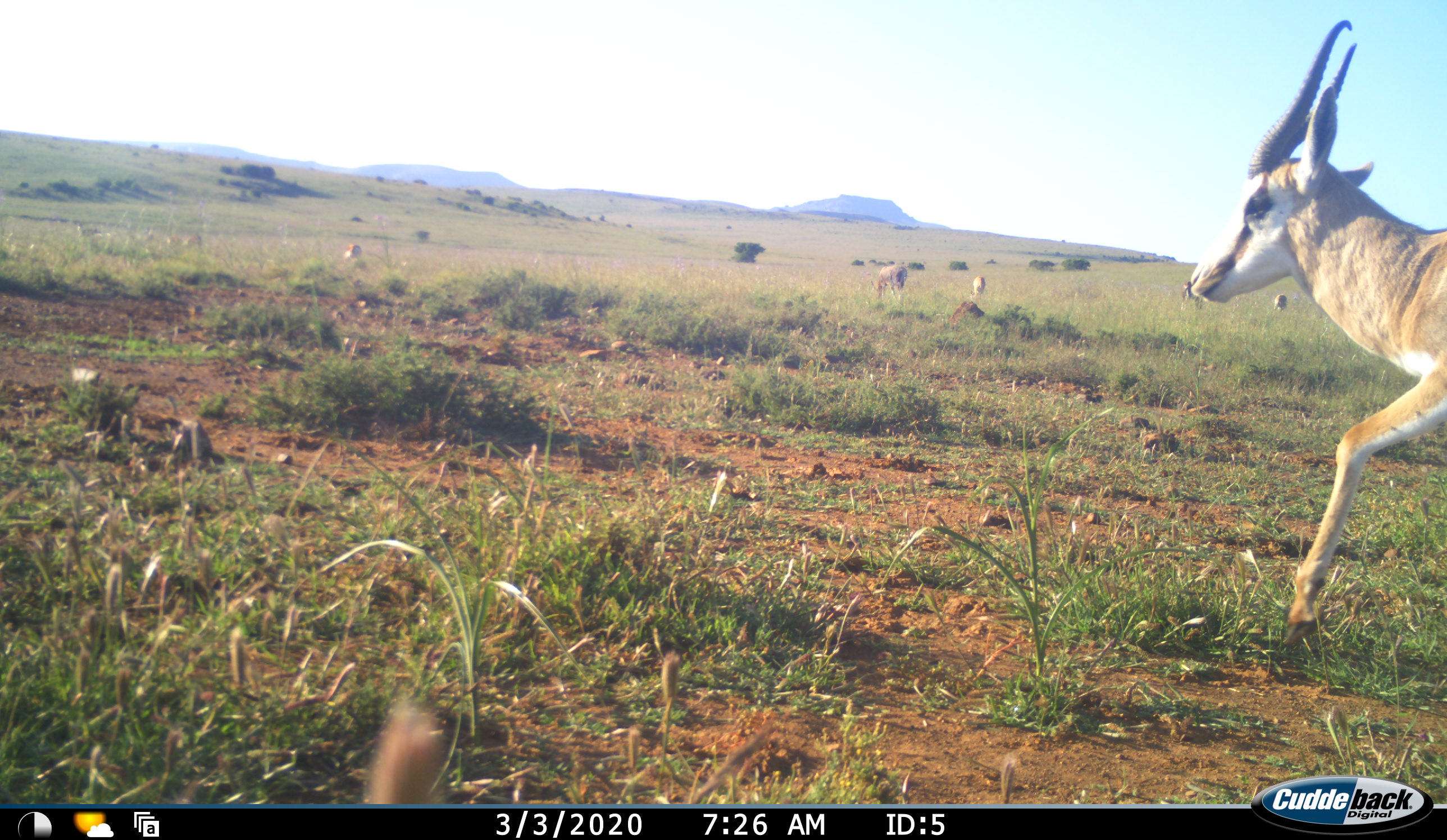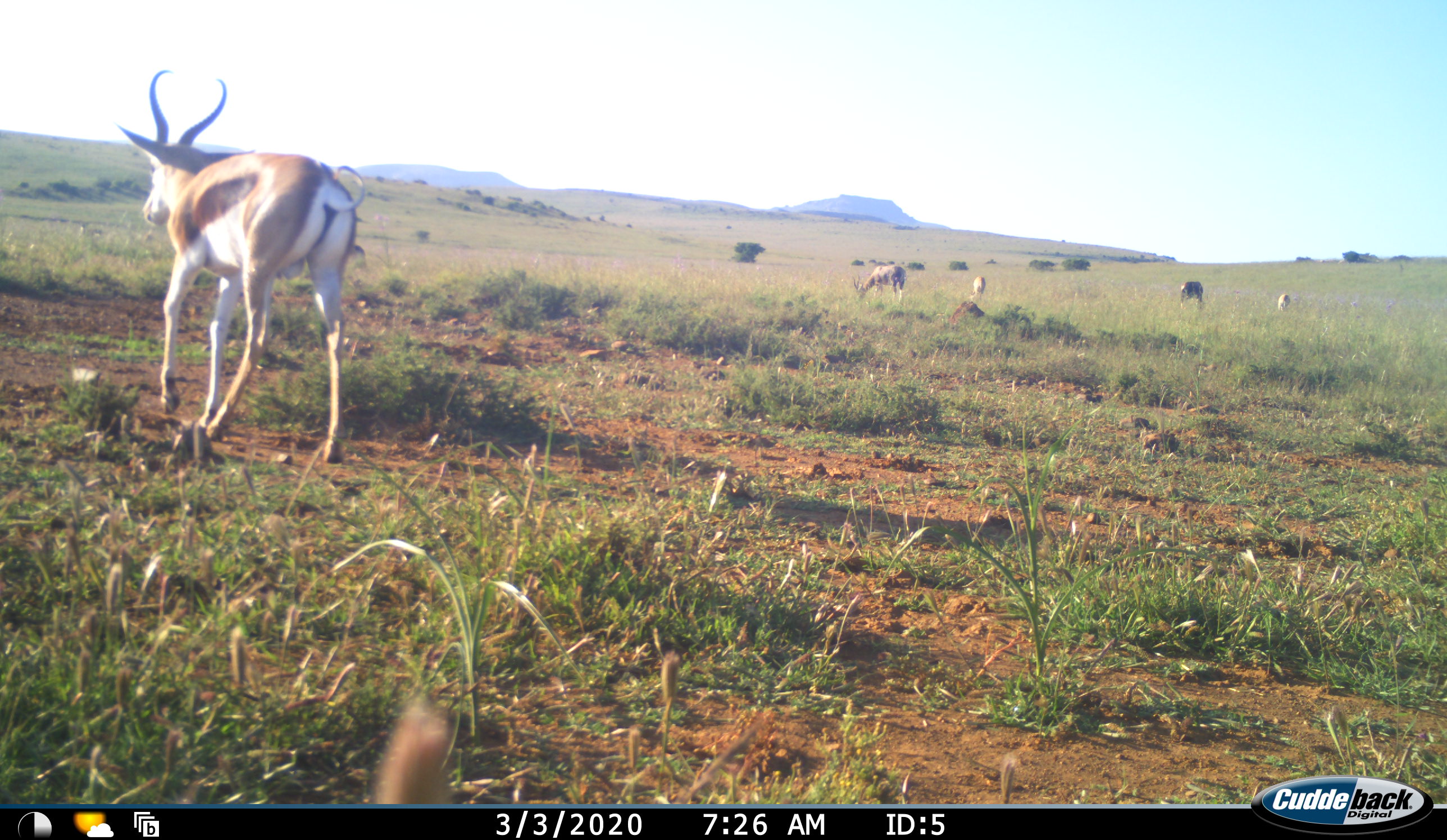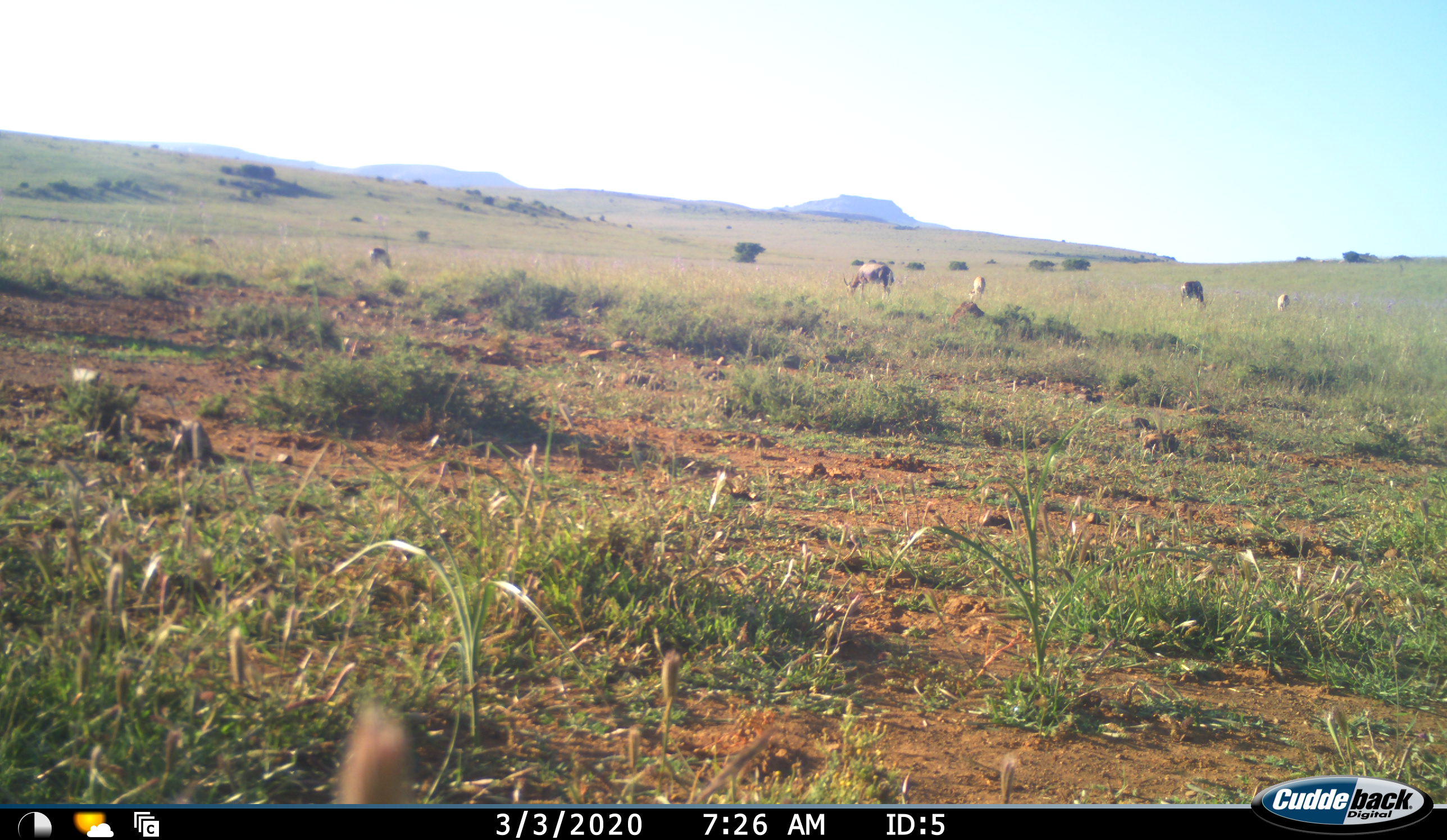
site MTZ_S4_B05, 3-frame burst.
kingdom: Animalia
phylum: Chordata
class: Mammalia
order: Artiodactyla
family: Bovidae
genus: Antidorcas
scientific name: Antidorcas marsupialis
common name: springbok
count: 4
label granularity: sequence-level